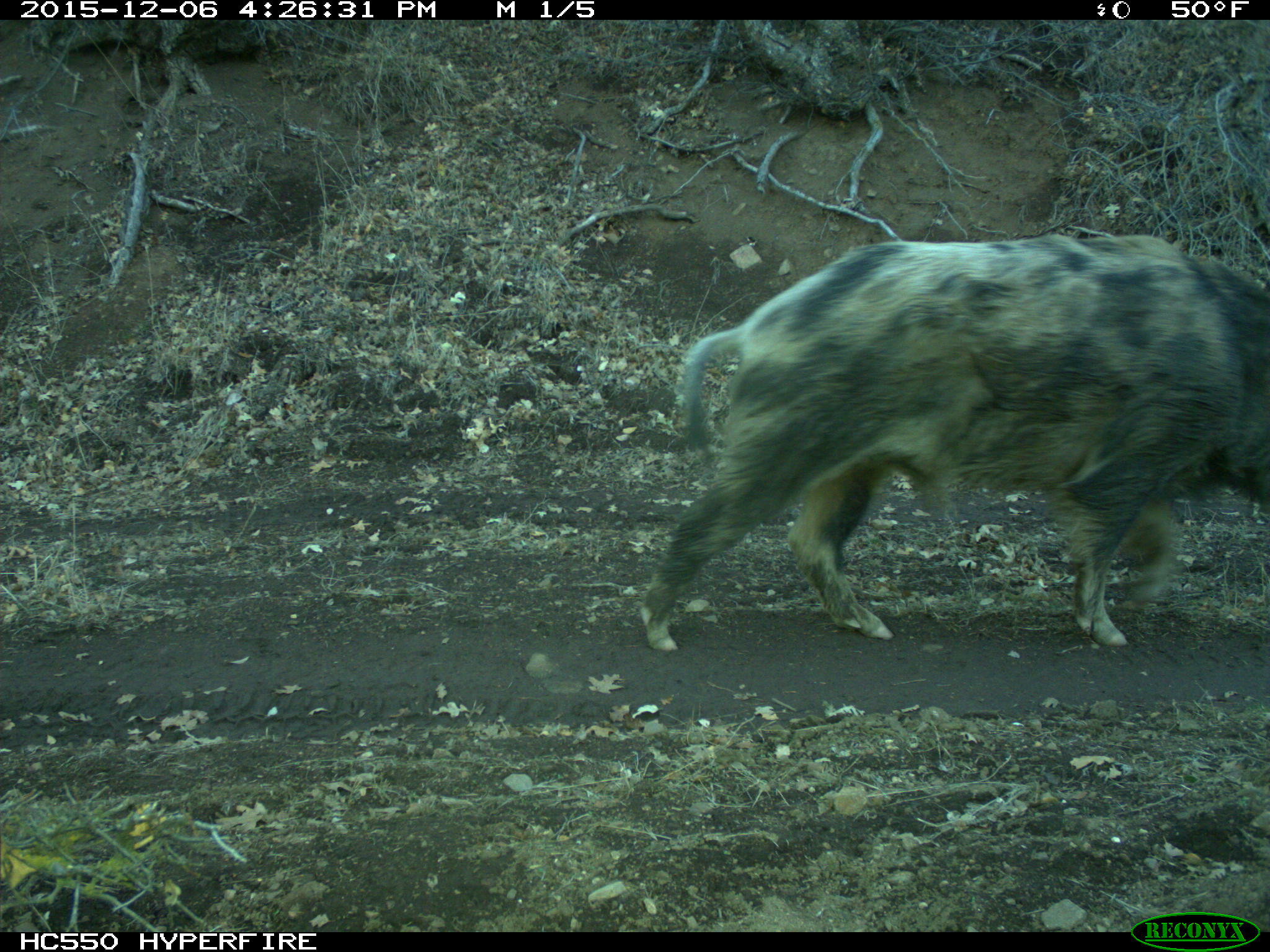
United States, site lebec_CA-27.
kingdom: Animalia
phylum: Chordata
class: Mammalia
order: Artiodactyla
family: Suidae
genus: Sus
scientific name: Sus scrofa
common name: wild boar